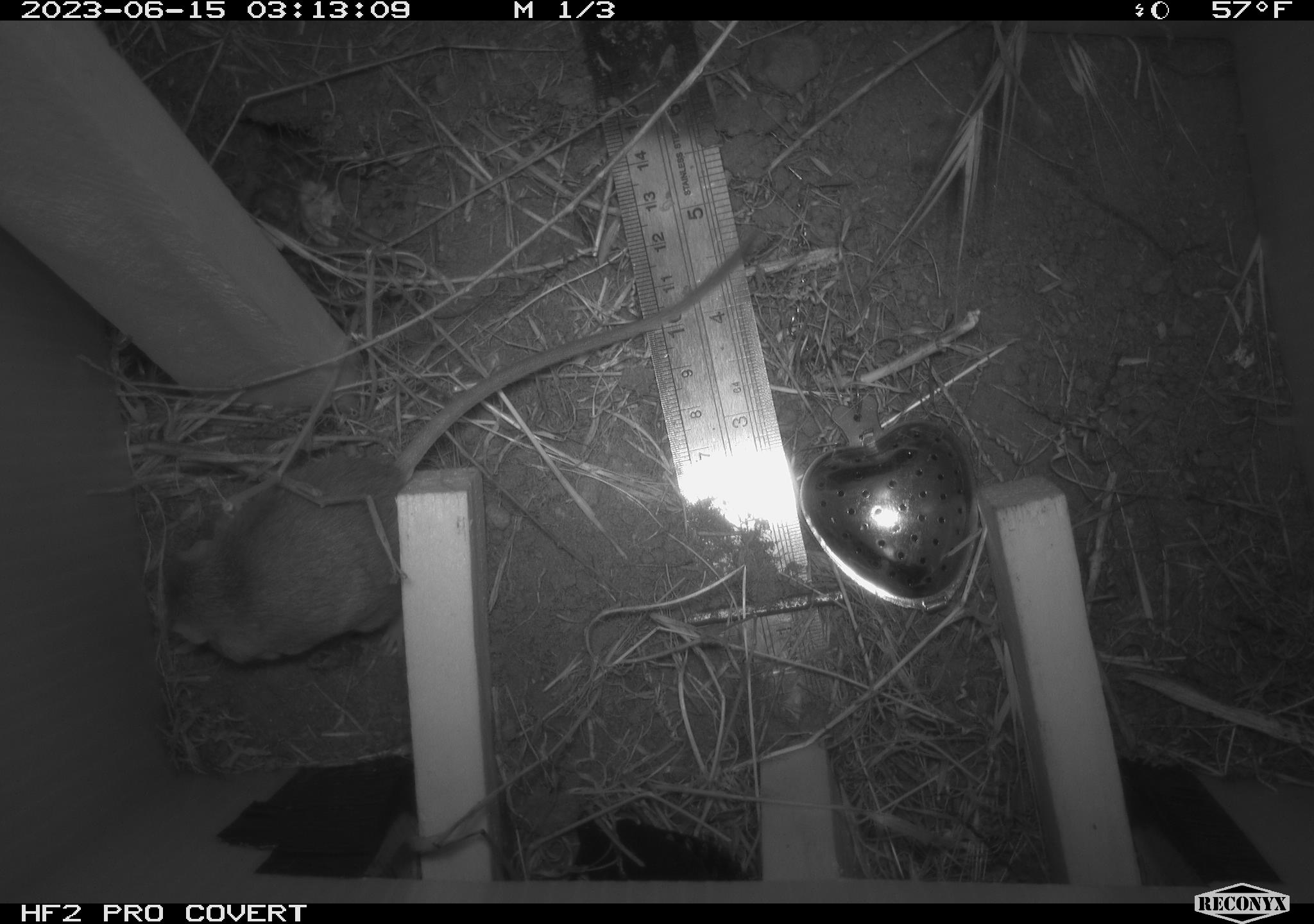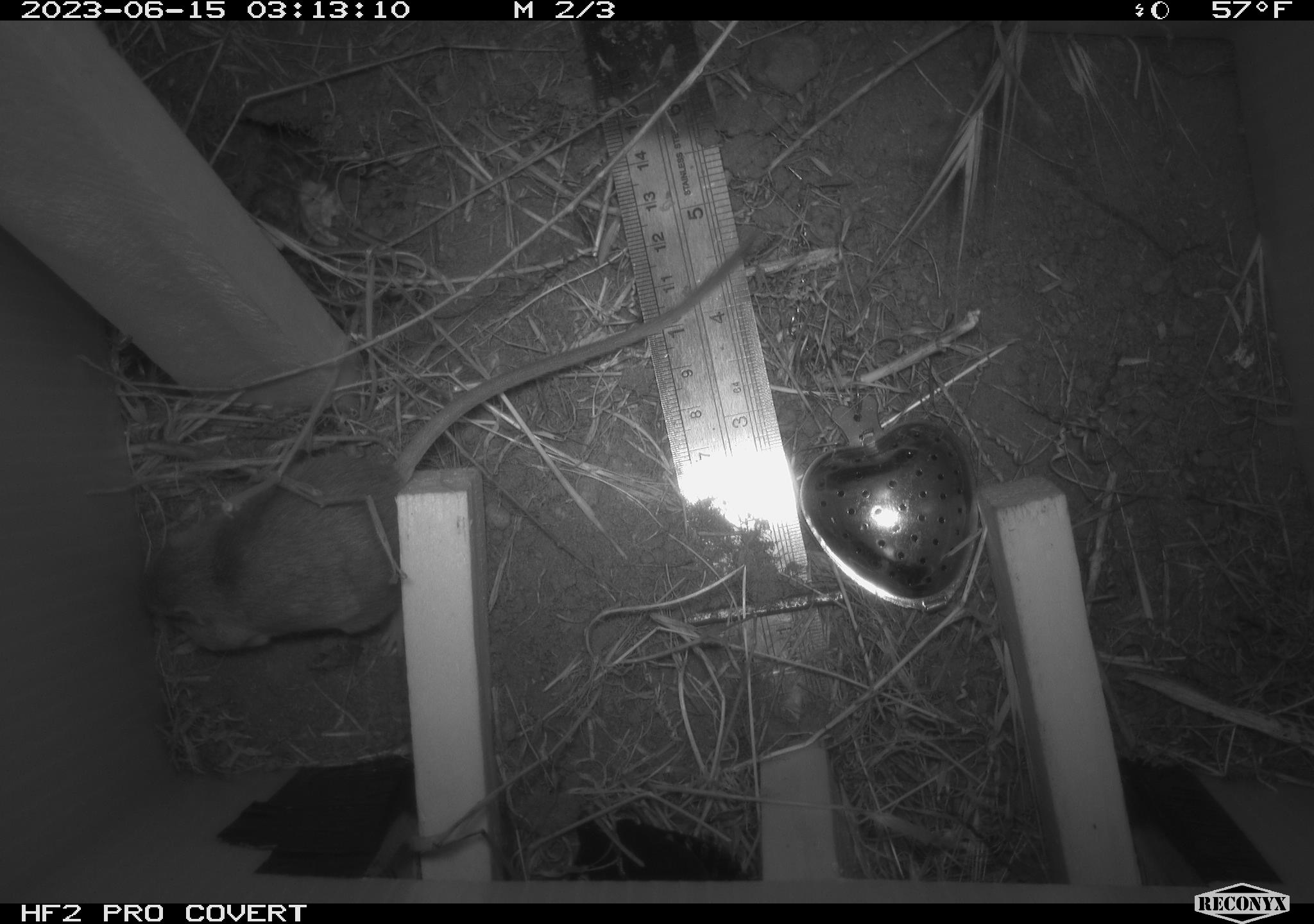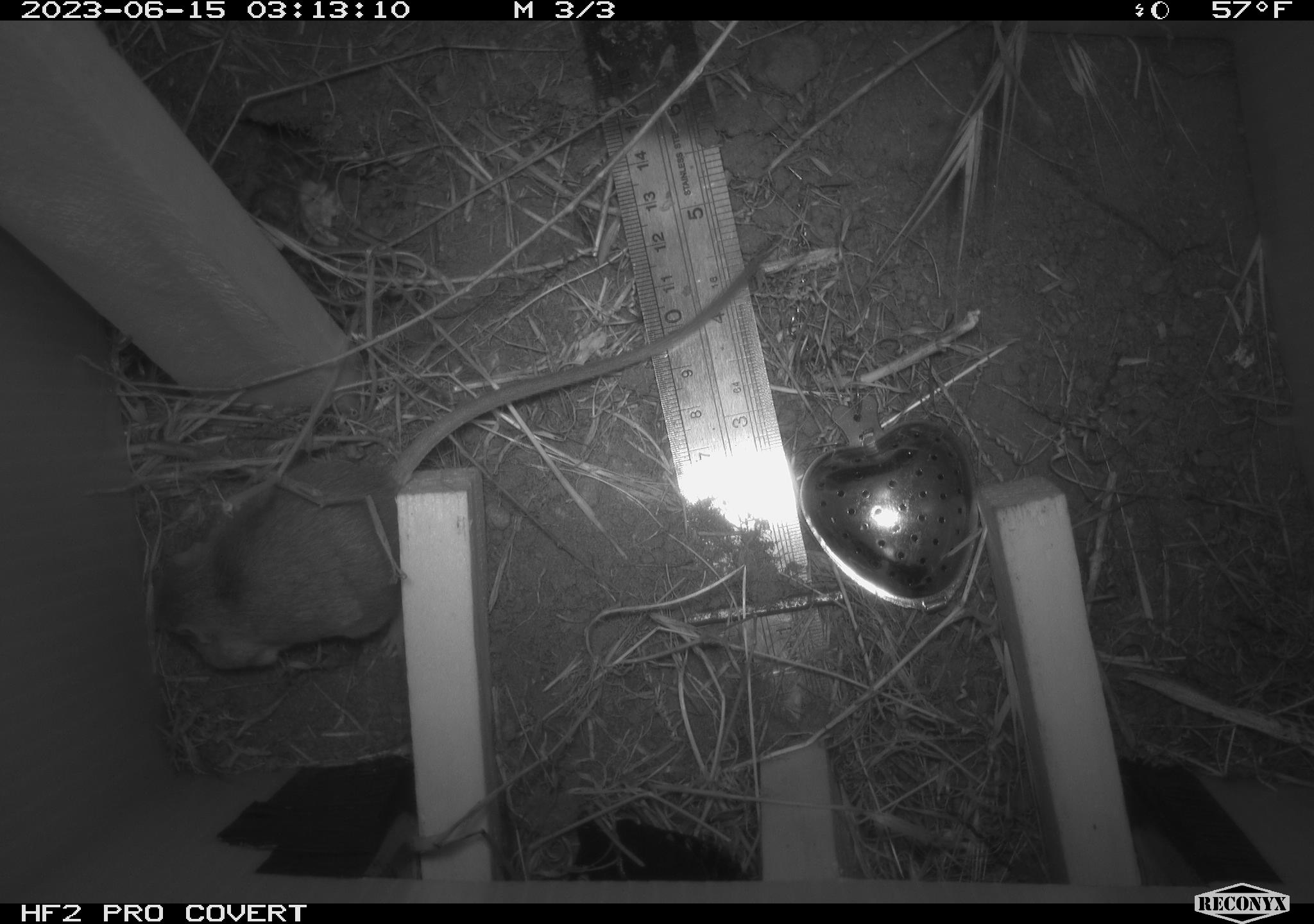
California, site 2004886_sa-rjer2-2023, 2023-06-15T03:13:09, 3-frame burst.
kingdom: Animalia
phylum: Chordata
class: Mammalia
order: Rodentia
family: Heteromyidae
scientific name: Heteromyidae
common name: kangaroo rats and pocket mice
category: heteromyidae family